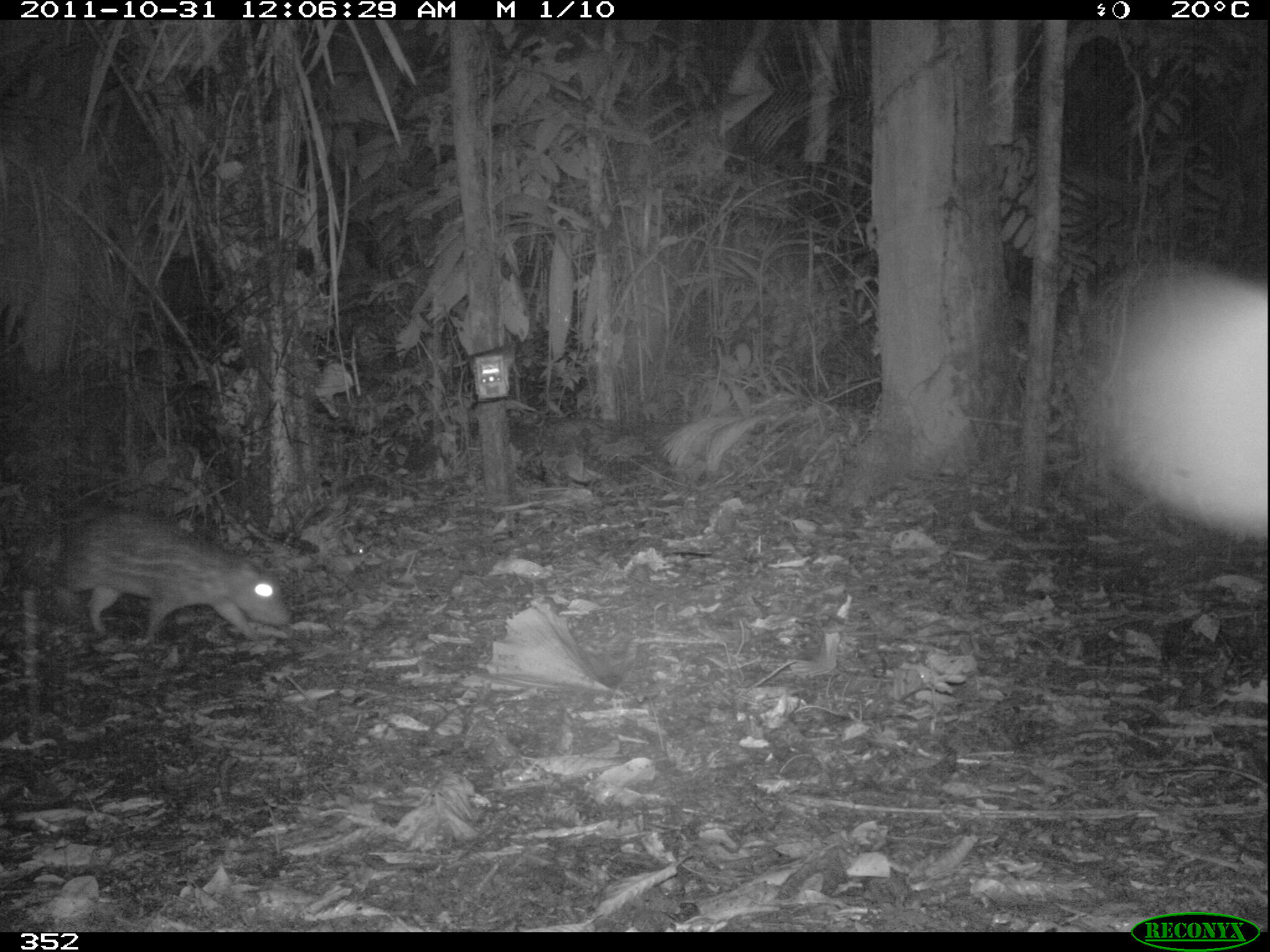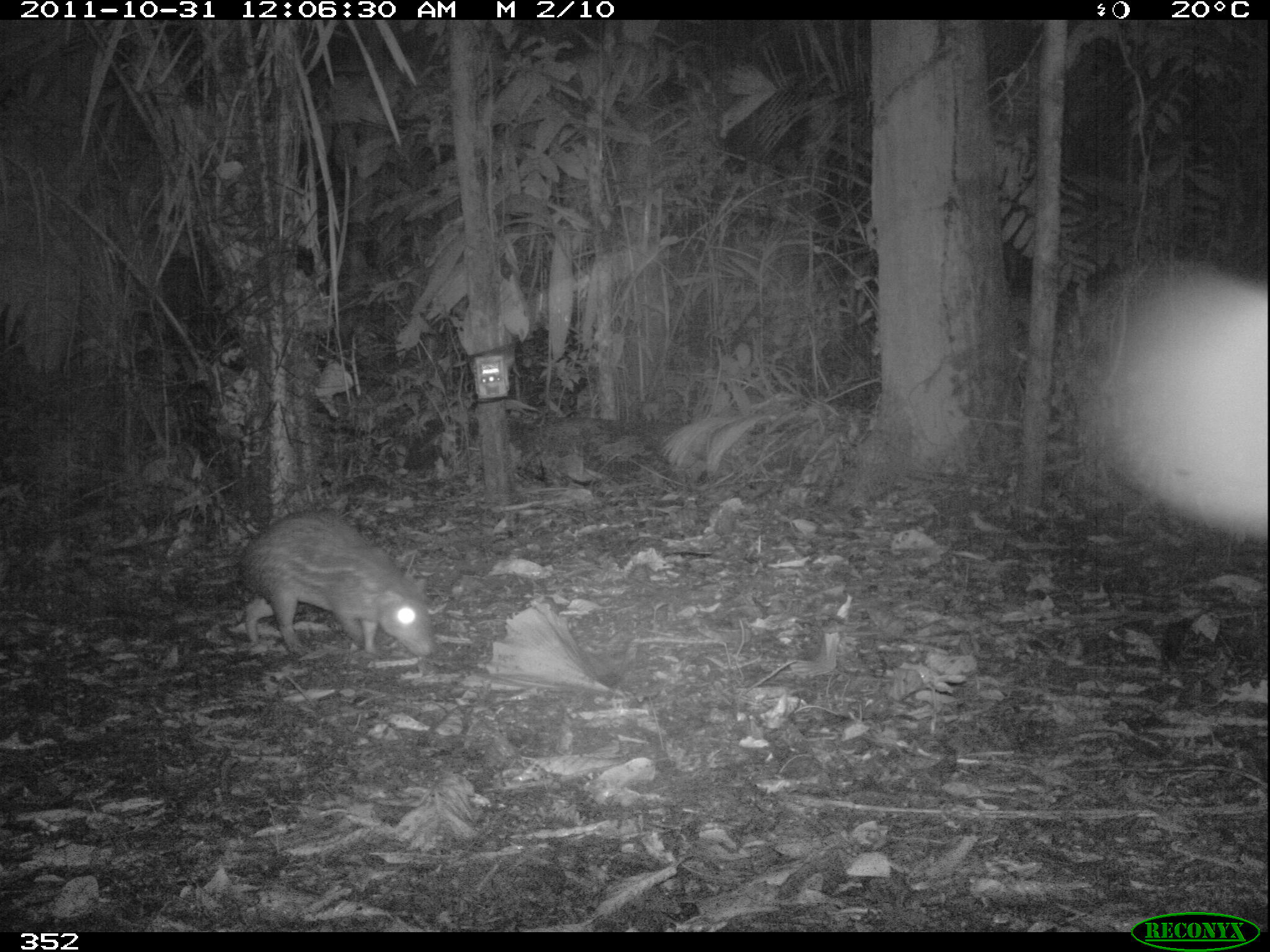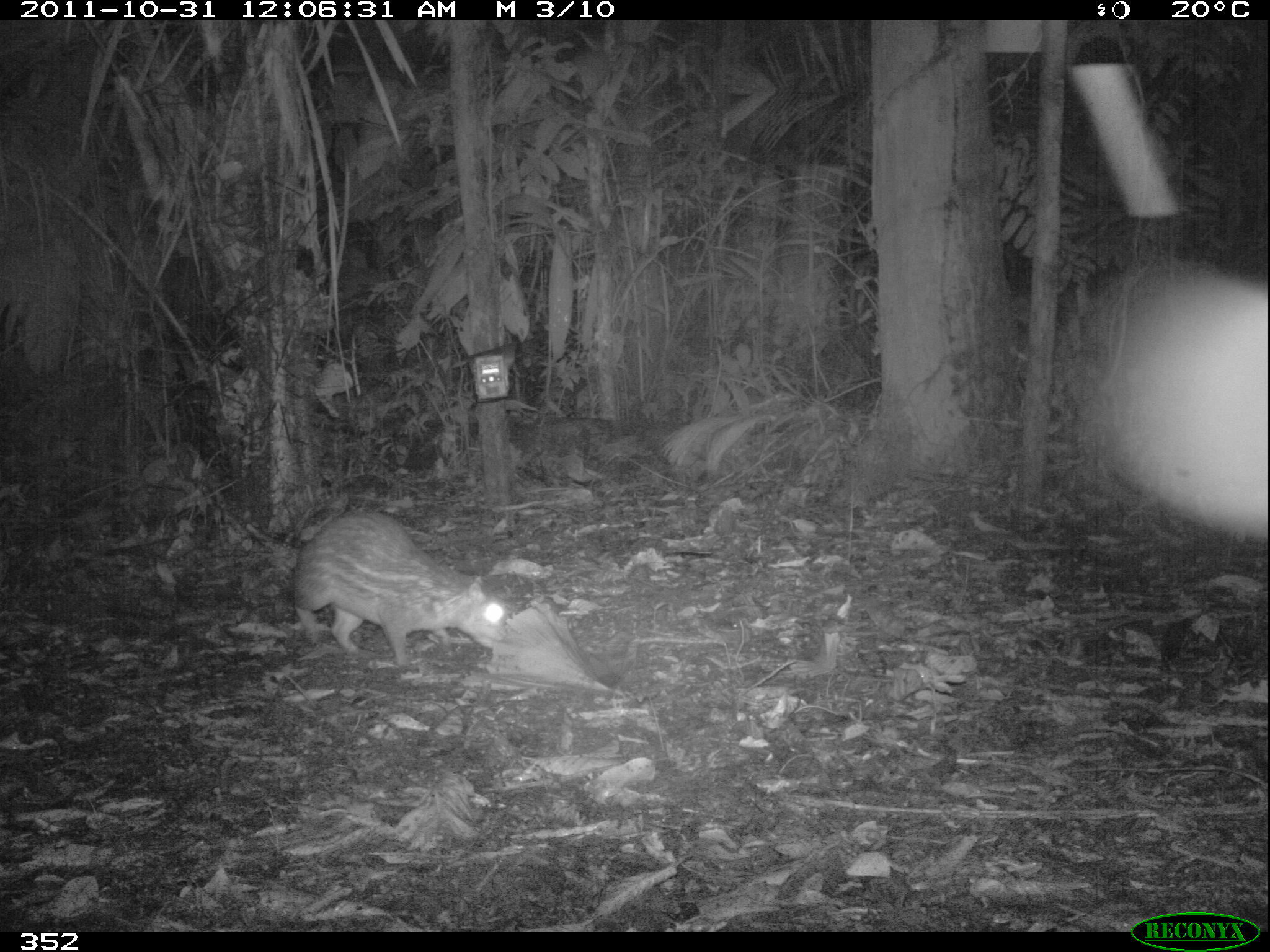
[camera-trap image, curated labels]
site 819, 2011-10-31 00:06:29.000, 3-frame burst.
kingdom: Animalia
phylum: Chordata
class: Mammalia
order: Rodentia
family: Cuniculidae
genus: Cuniculus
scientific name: Cuniculus paca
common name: spotted paca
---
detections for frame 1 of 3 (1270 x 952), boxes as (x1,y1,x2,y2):
cuniculus paca: (58,510,289,640)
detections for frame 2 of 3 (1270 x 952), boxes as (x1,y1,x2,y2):
cuniculus paca: (233,507,434,657)